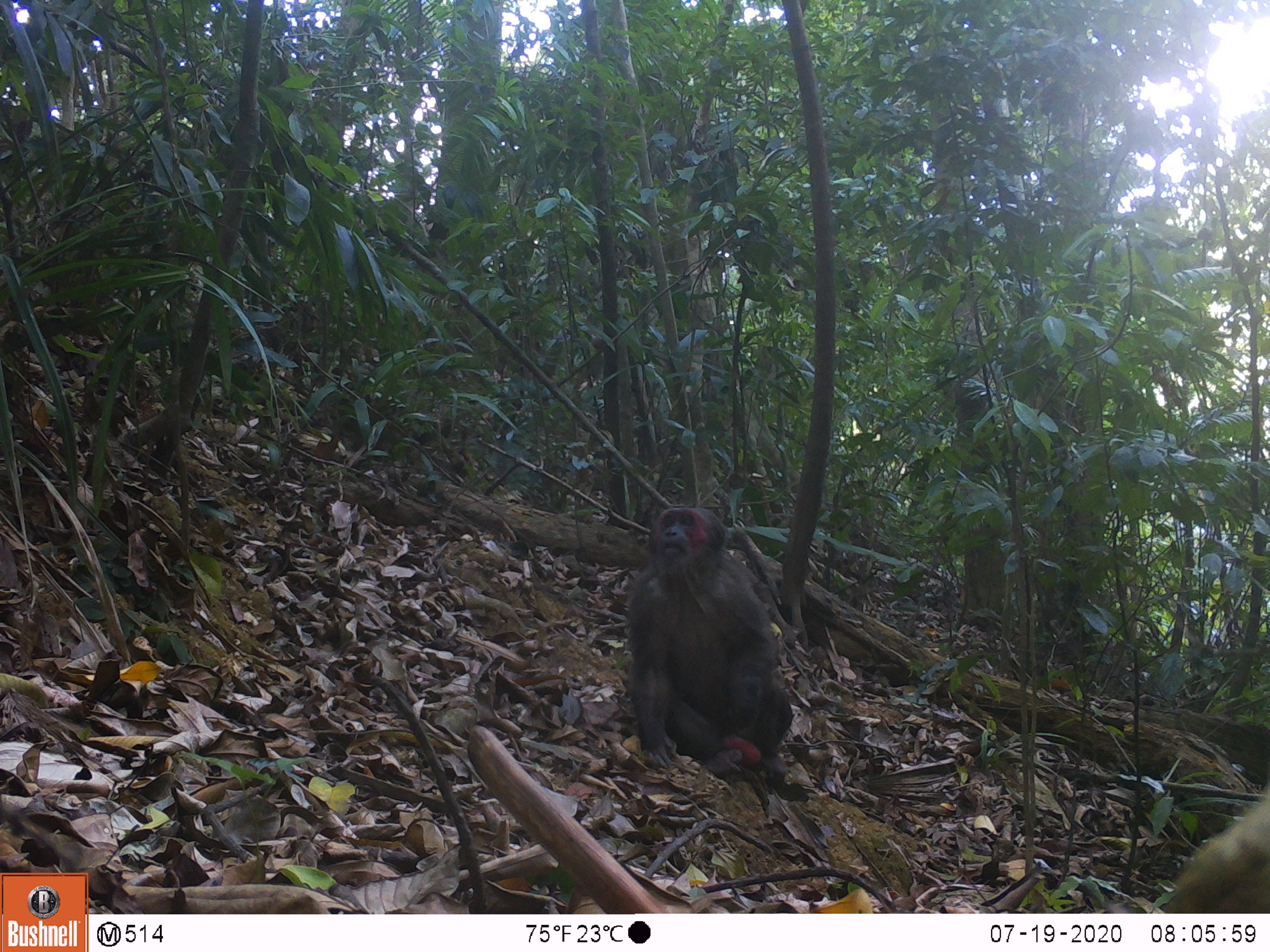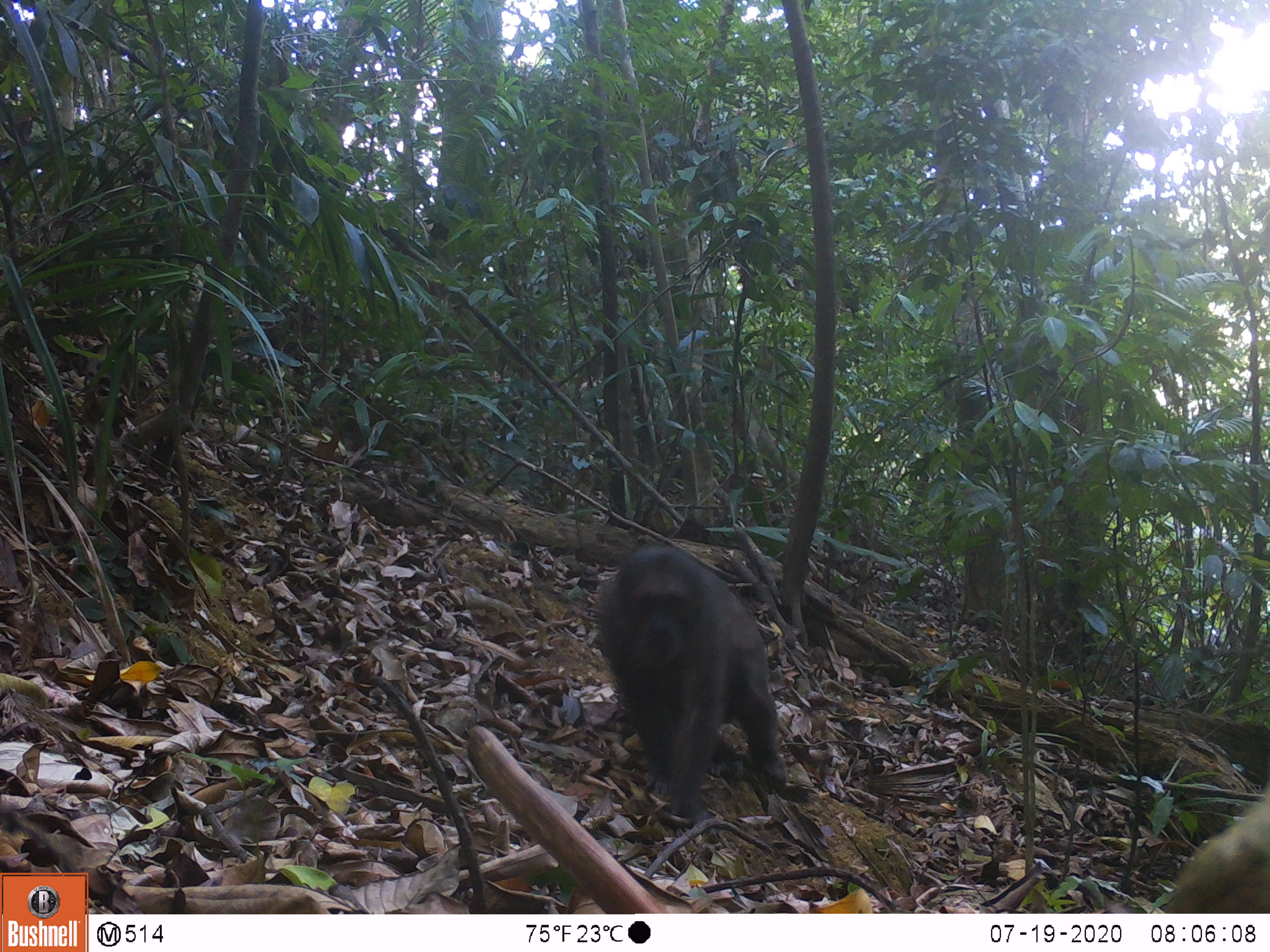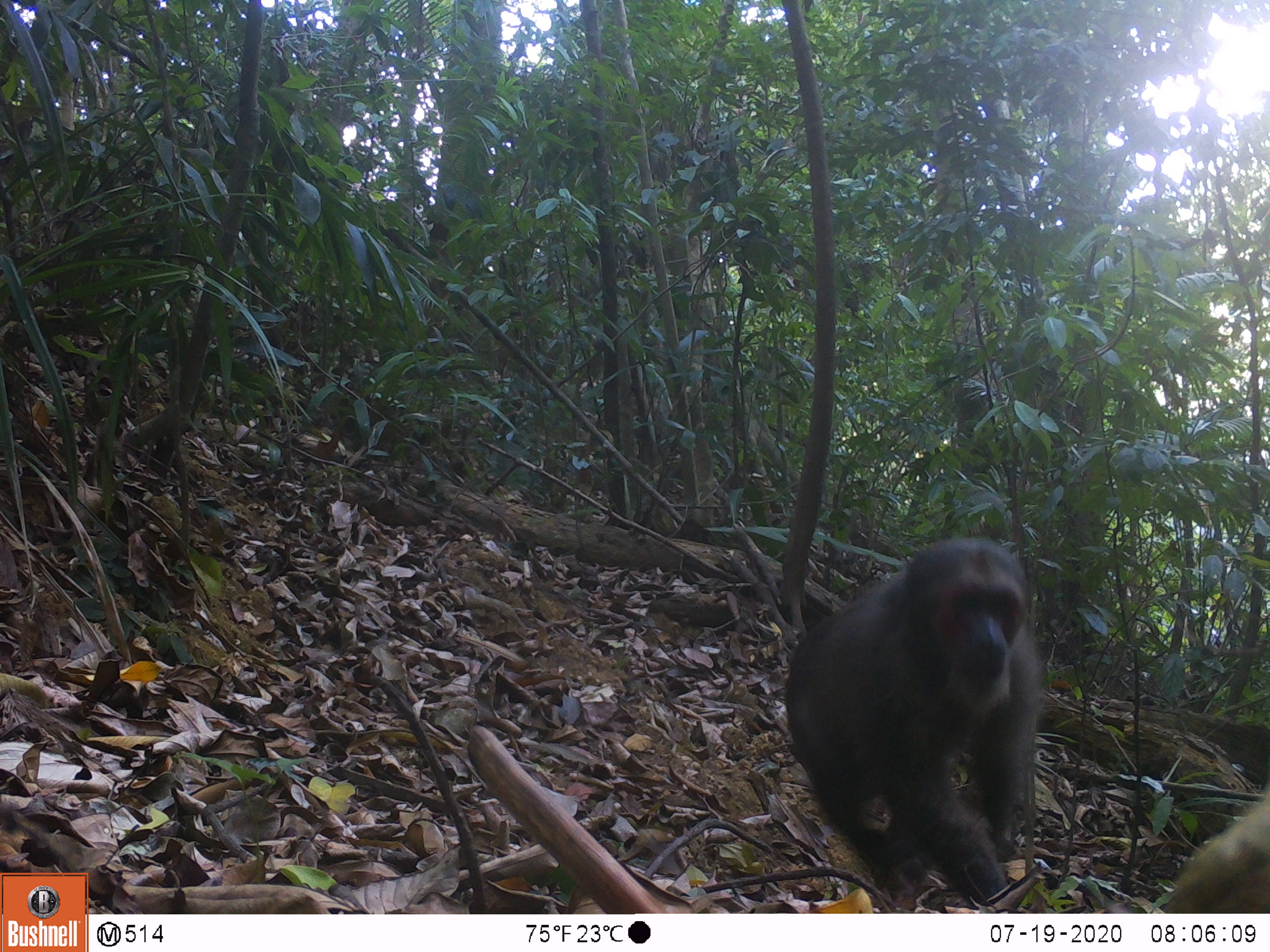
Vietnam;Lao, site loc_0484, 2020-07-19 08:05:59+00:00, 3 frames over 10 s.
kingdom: Animalia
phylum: Chordata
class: Mammalia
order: Primates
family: Cercopithecidae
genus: Macaca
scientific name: Macaca arctoides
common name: stump-tailed macaque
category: stump tailed macaque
Stump tailed macaque (stump-tailed macaque) (Macaca arctoides). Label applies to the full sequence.